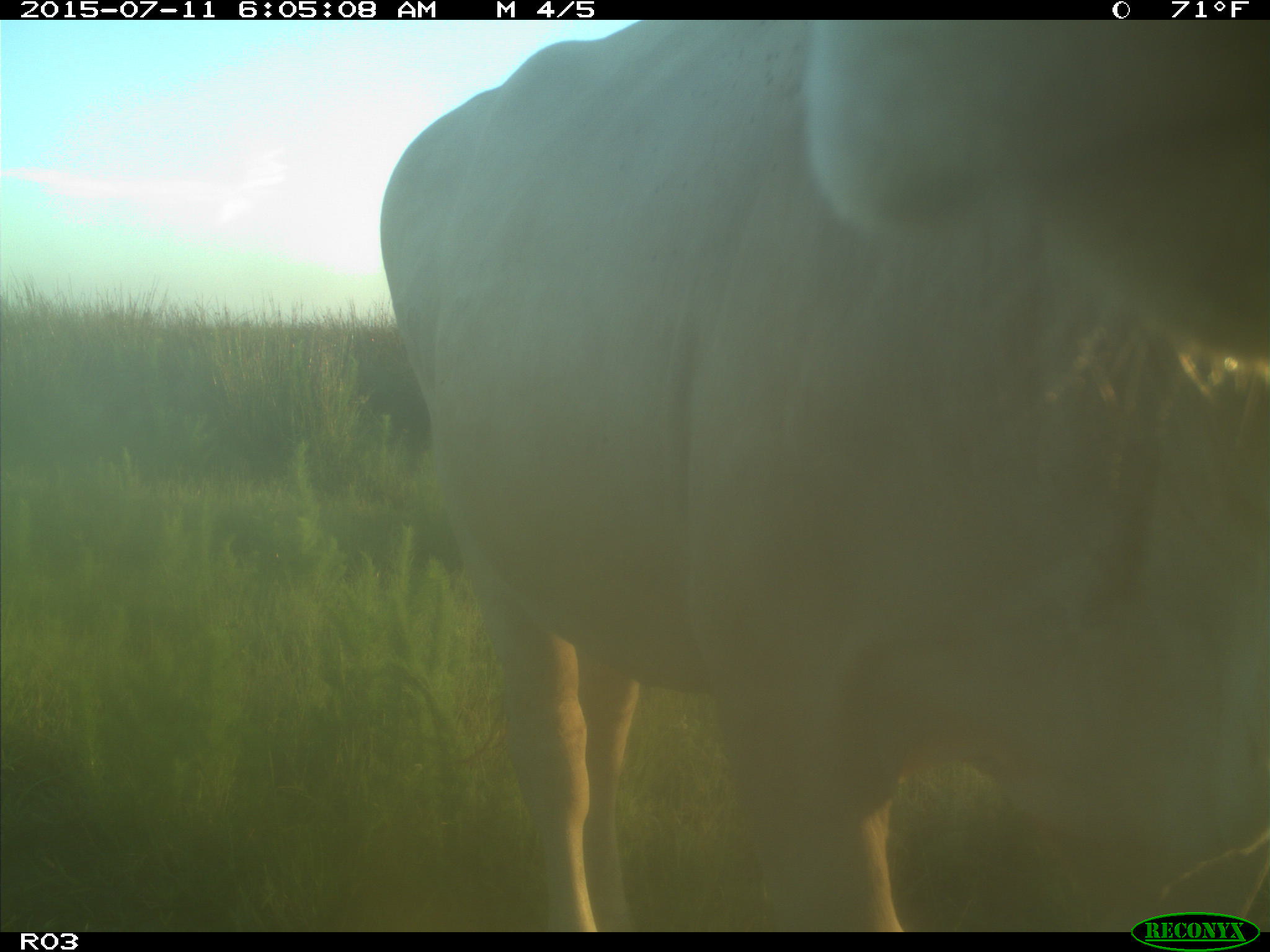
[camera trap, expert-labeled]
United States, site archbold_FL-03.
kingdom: Animalia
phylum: Chordata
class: Mammalia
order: Artiodactyla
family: Bovidae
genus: Bos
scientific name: Bos taurus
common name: domestic cow